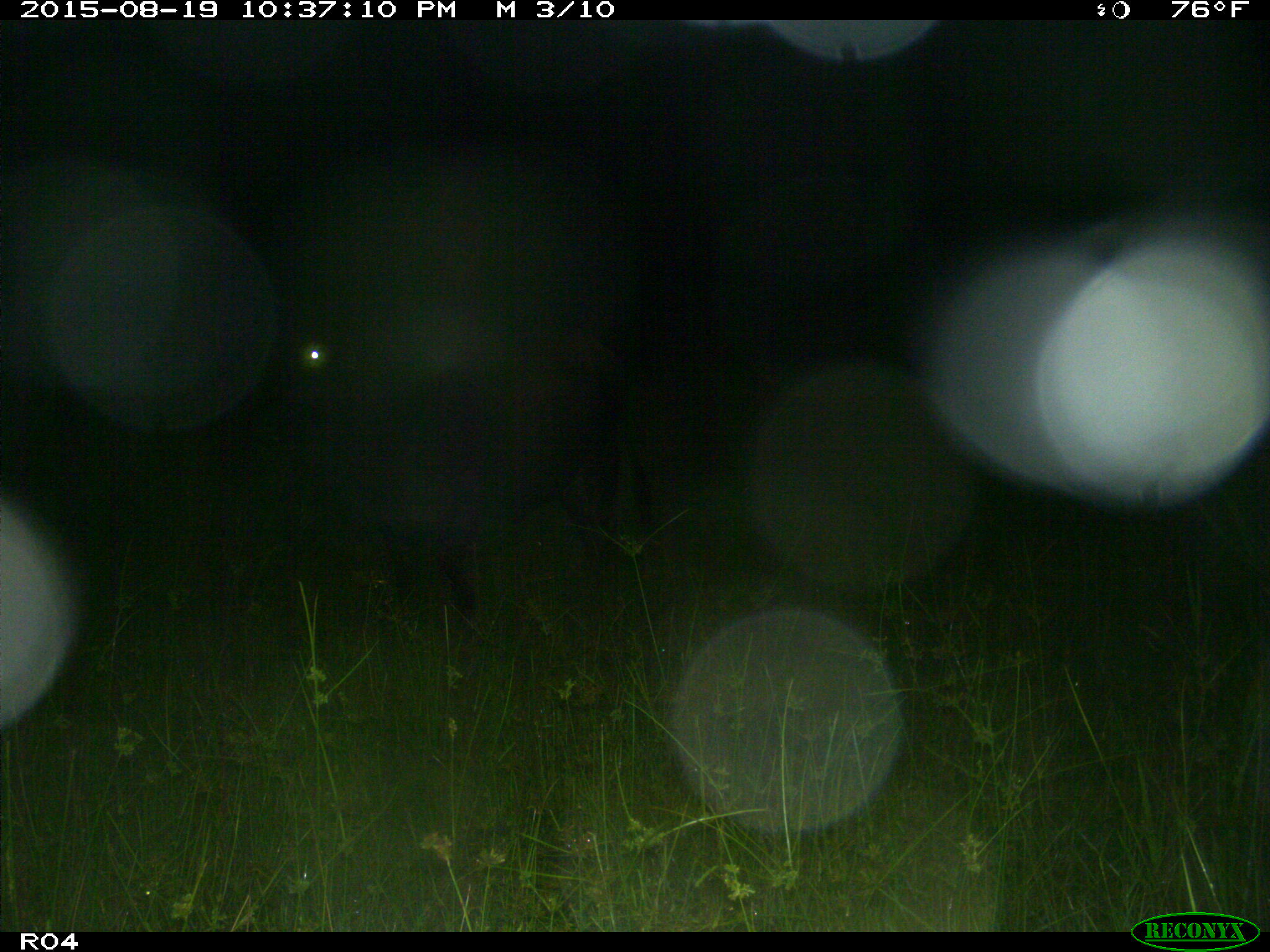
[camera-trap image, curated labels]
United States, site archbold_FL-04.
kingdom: Animalia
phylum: Chordata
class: Mammalia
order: Artiodactyla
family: Bovidae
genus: Bos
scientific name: Bos taurus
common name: domestic cow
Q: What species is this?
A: Bos taurus (domestic cow).